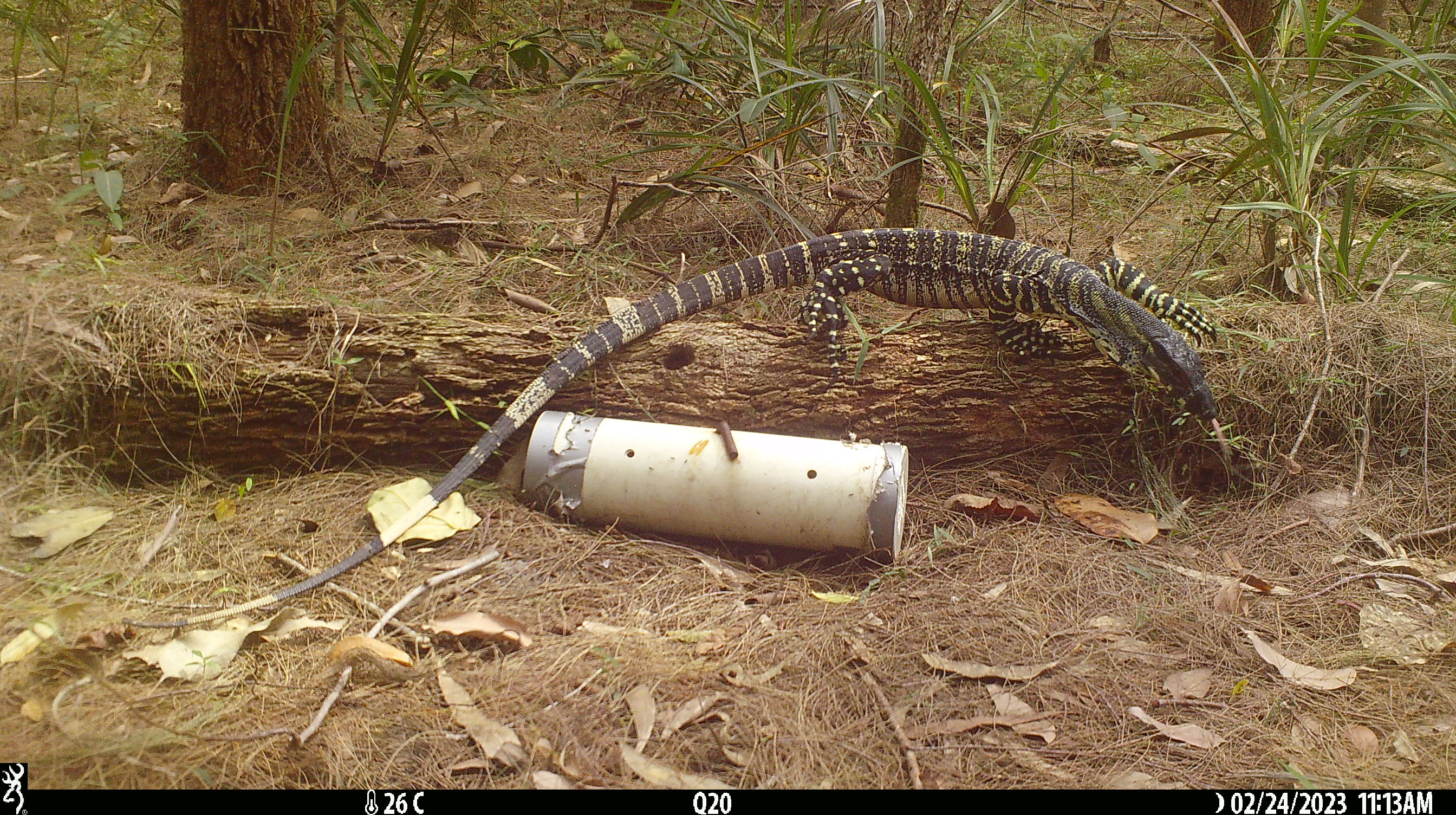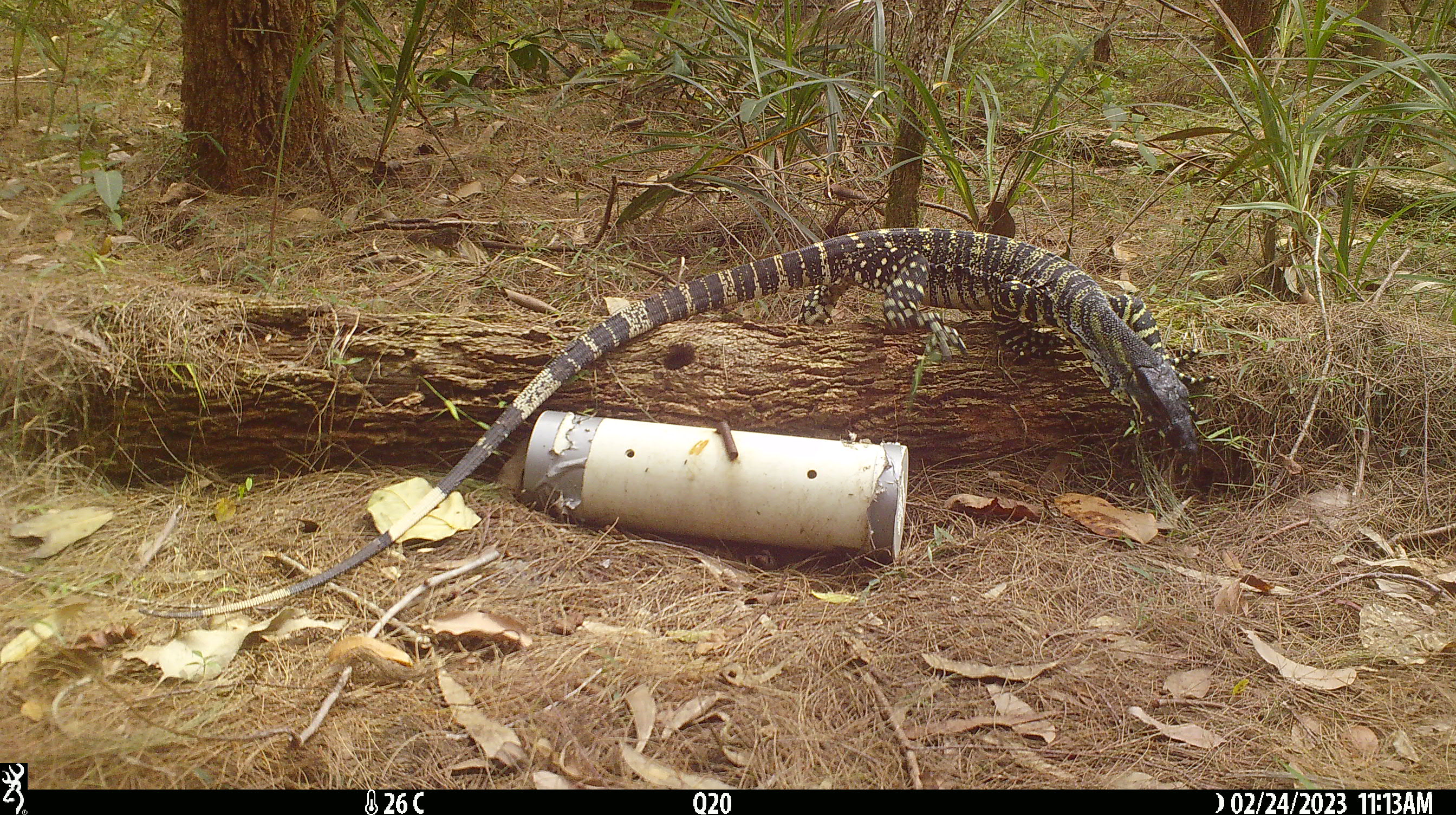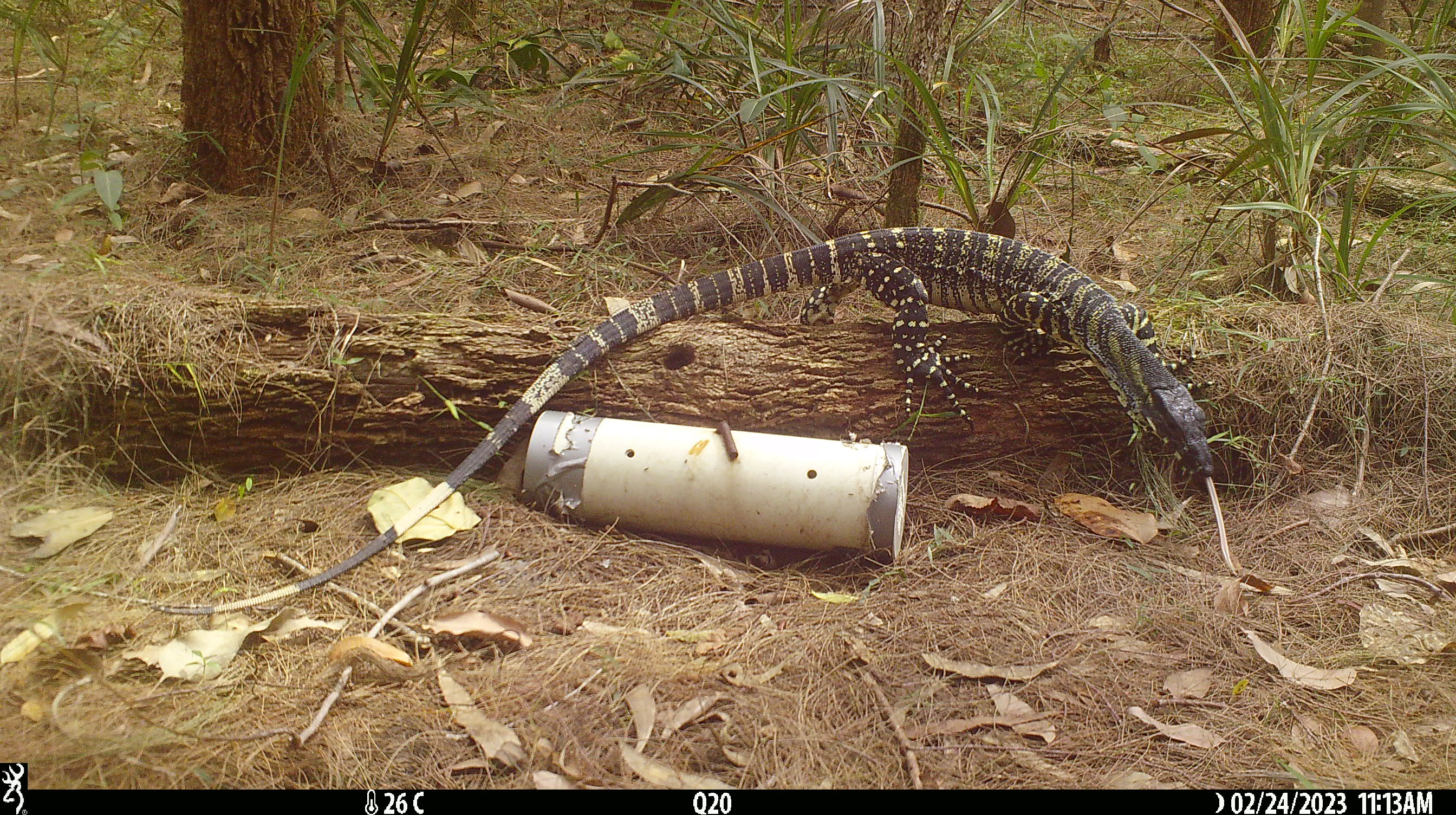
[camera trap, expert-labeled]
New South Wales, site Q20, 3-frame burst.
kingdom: Animalia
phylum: Chordata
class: Reptilia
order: Squamata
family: Varanidae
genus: Varanus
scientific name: Varanus varius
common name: lace monitor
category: goanna